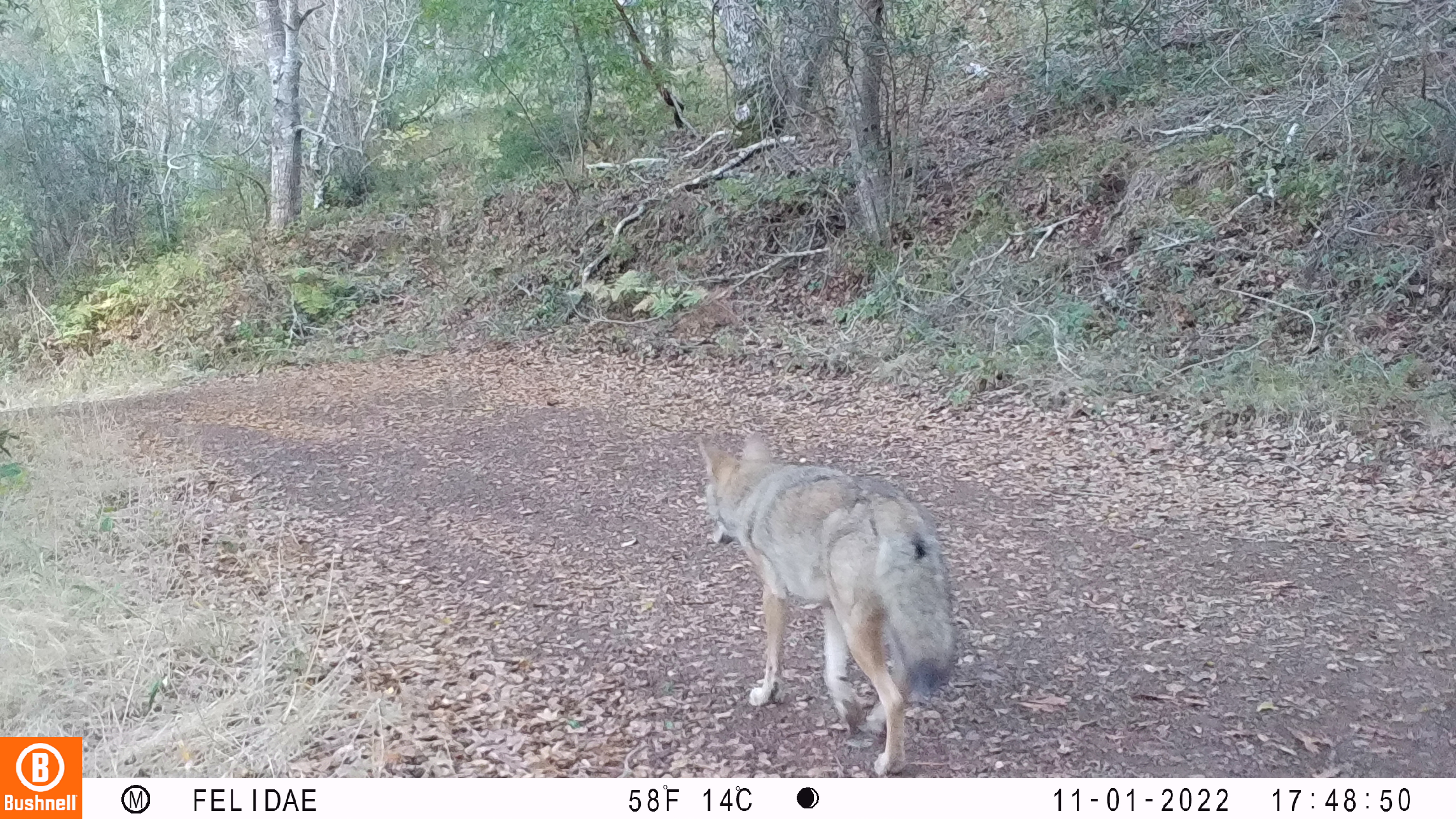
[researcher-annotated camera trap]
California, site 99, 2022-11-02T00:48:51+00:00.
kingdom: Animalia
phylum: Chordata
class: Mammalia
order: Carnivora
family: Canidae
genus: Canis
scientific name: Canis latrans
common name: coyote